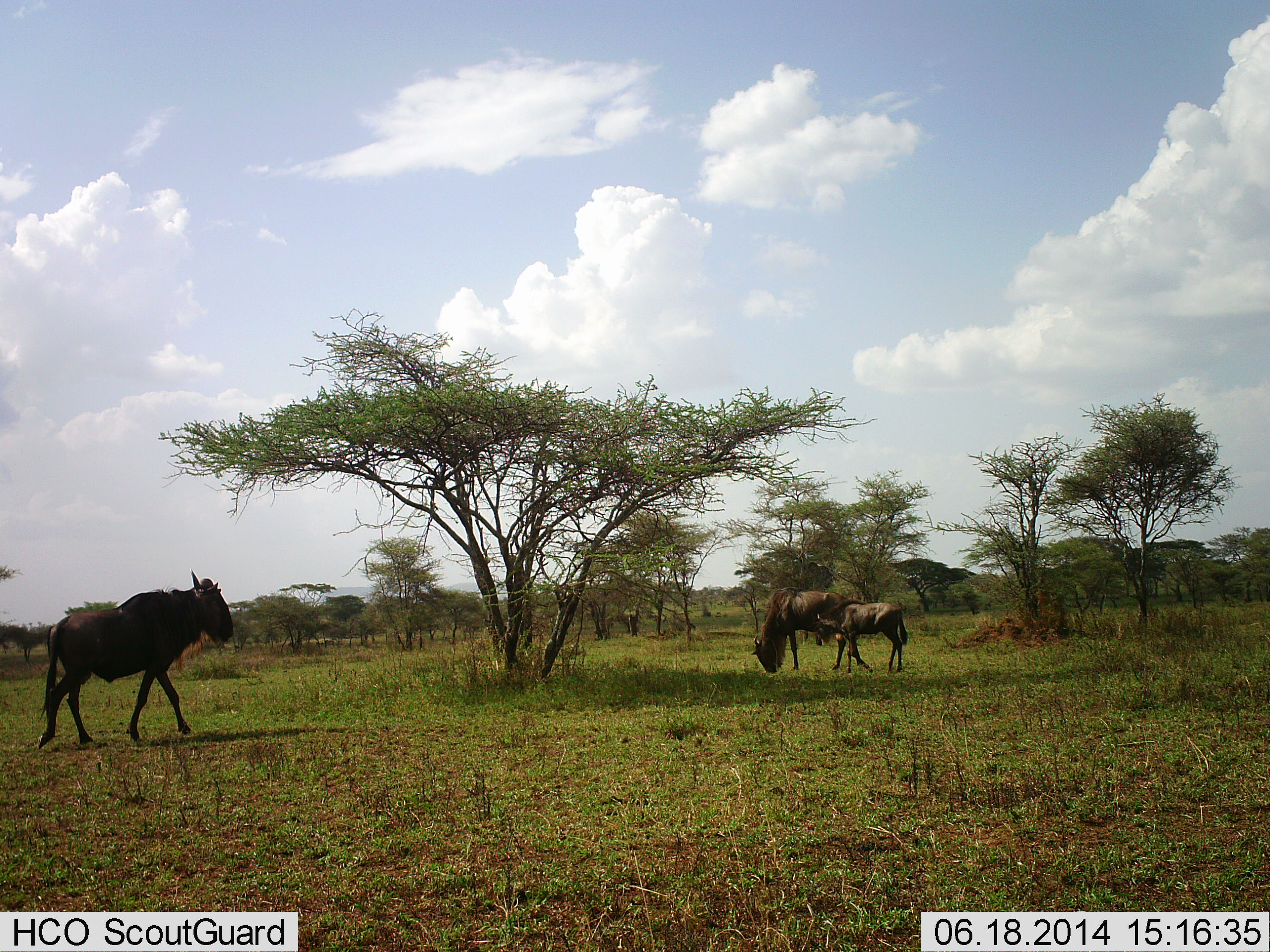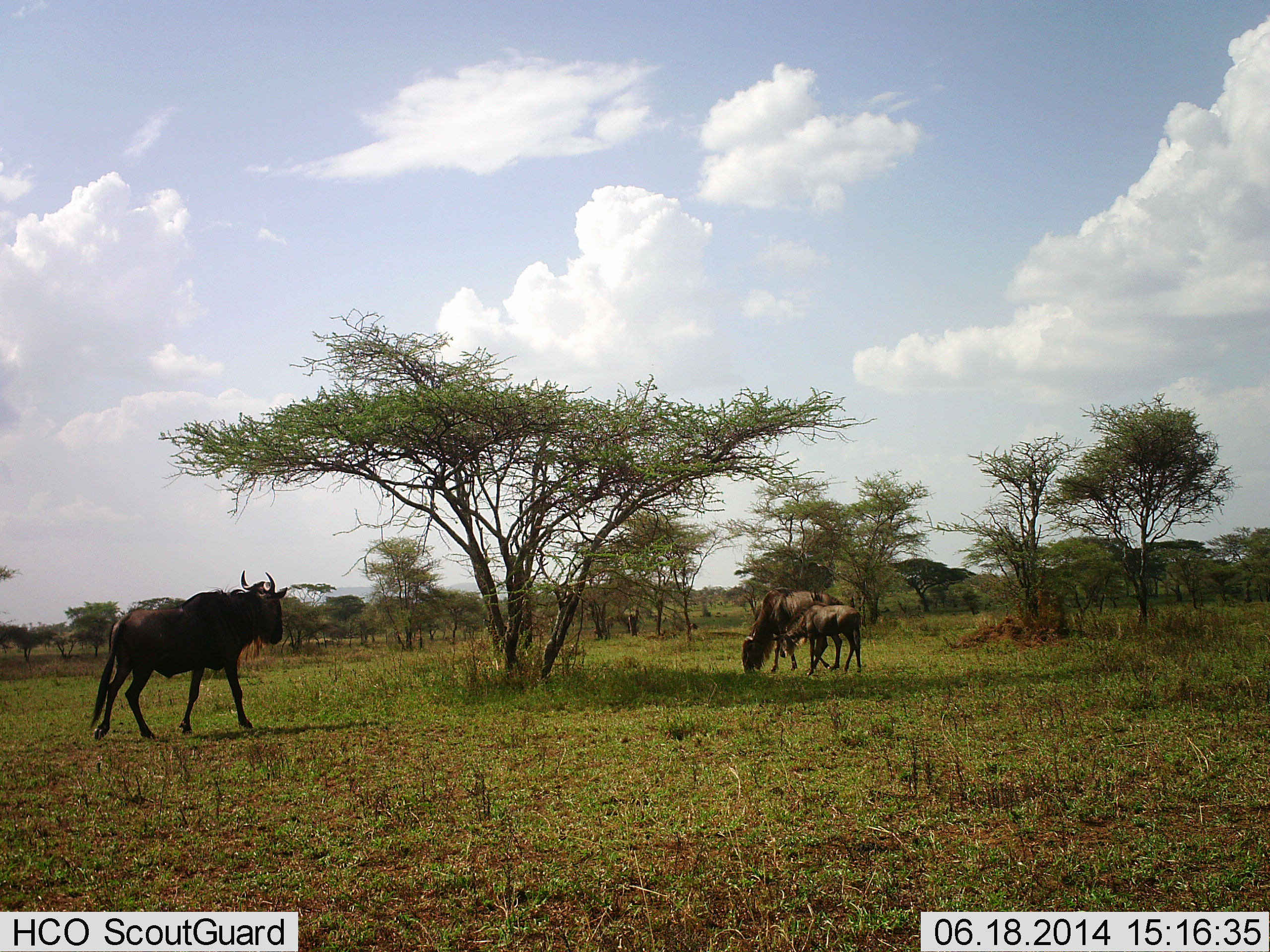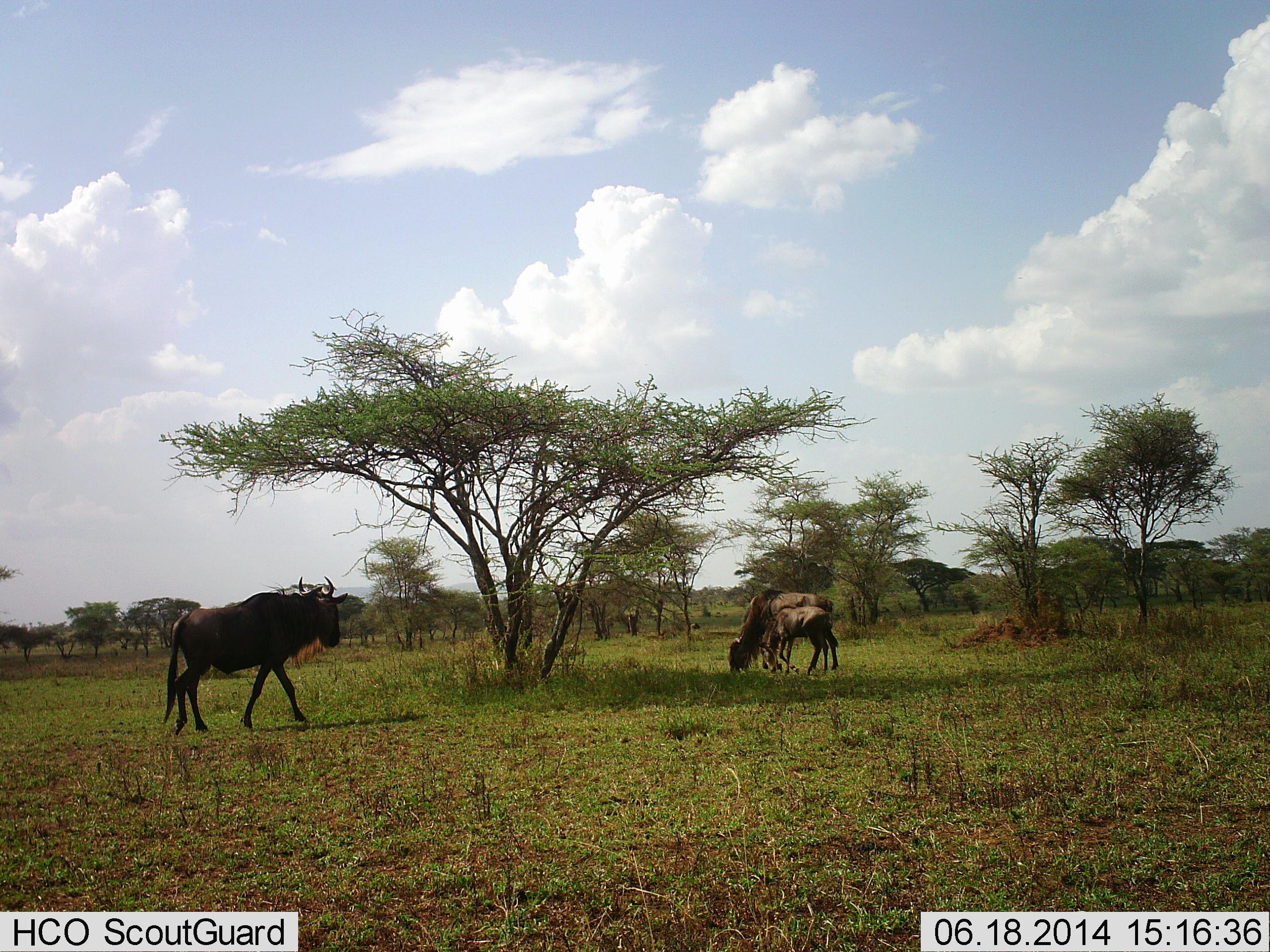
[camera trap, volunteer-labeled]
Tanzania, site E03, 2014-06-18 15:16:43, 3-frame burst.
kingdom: Animalia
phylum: Chordata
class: Mammalia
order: Artiodactyla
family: Bovidae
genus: Connochaetes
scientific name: Connochaetes taurinus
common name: blue wildebeest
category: wildebeest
Wildebeest (blue wildebeest) (Connochaetes taurinus), count 3. Behavior (volunteer vote fractions): standing 17%, resting 0%, moving 83%, interacting 8%. Young present (vote fraction): 75%. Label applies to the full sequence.